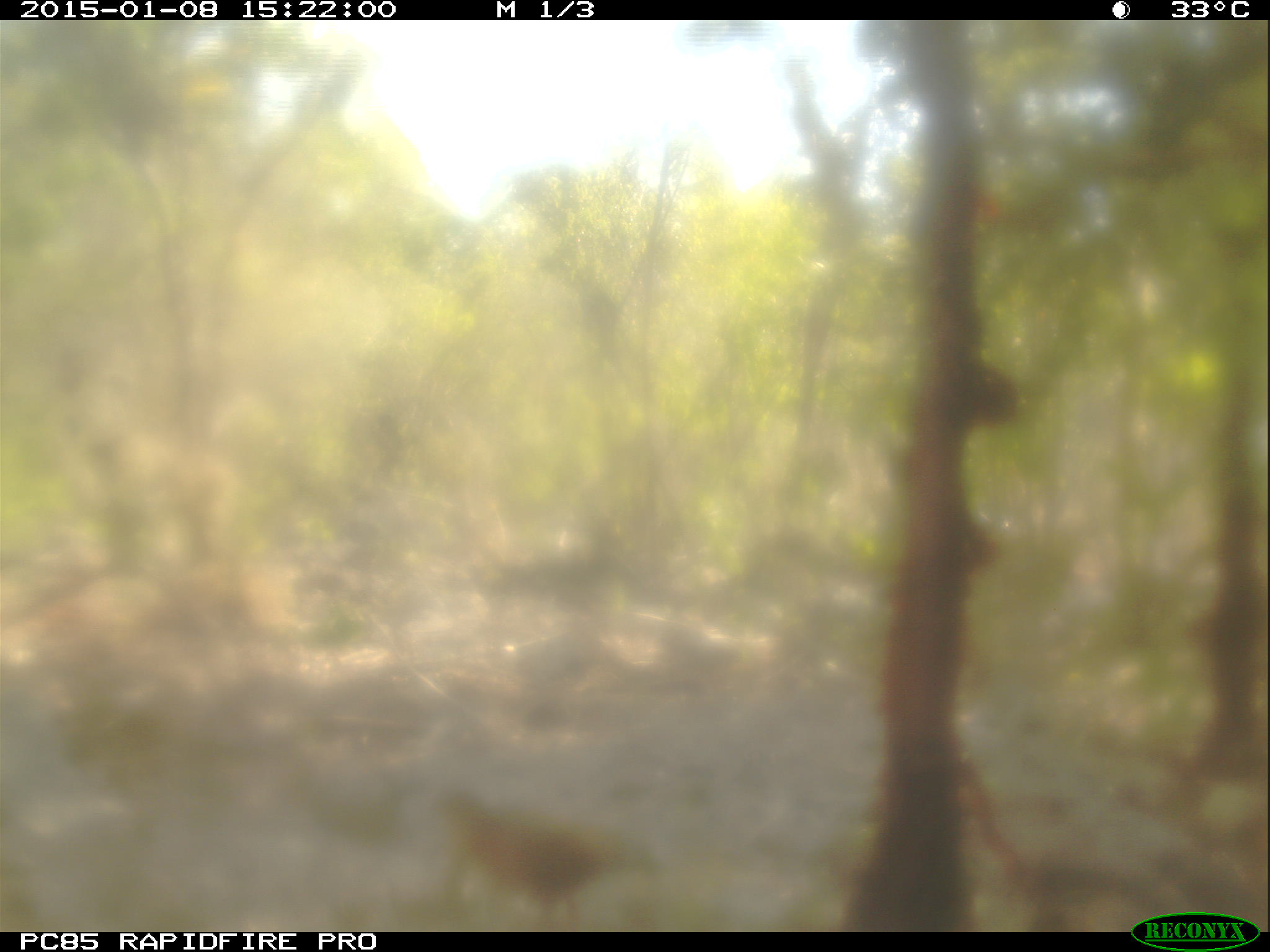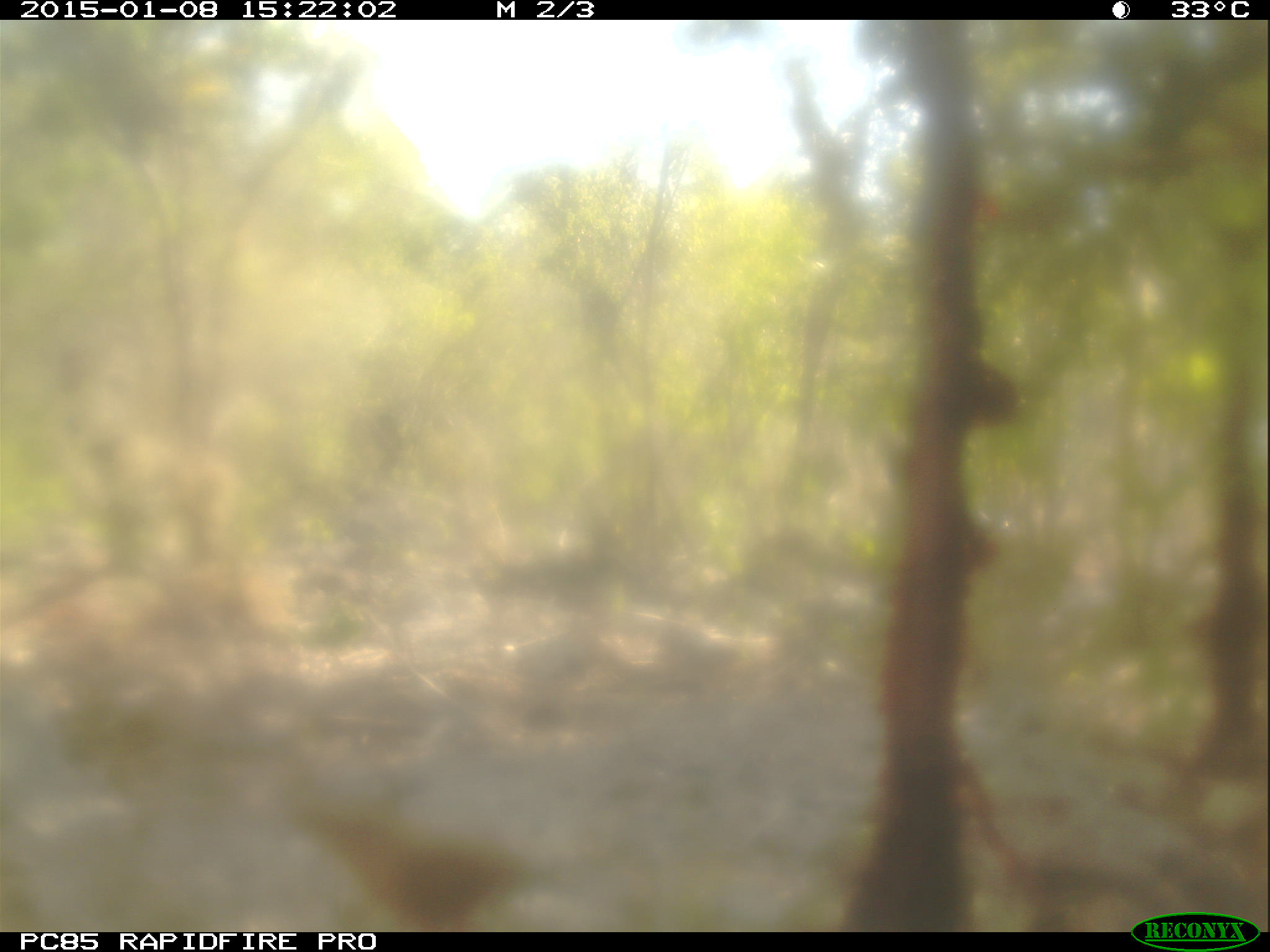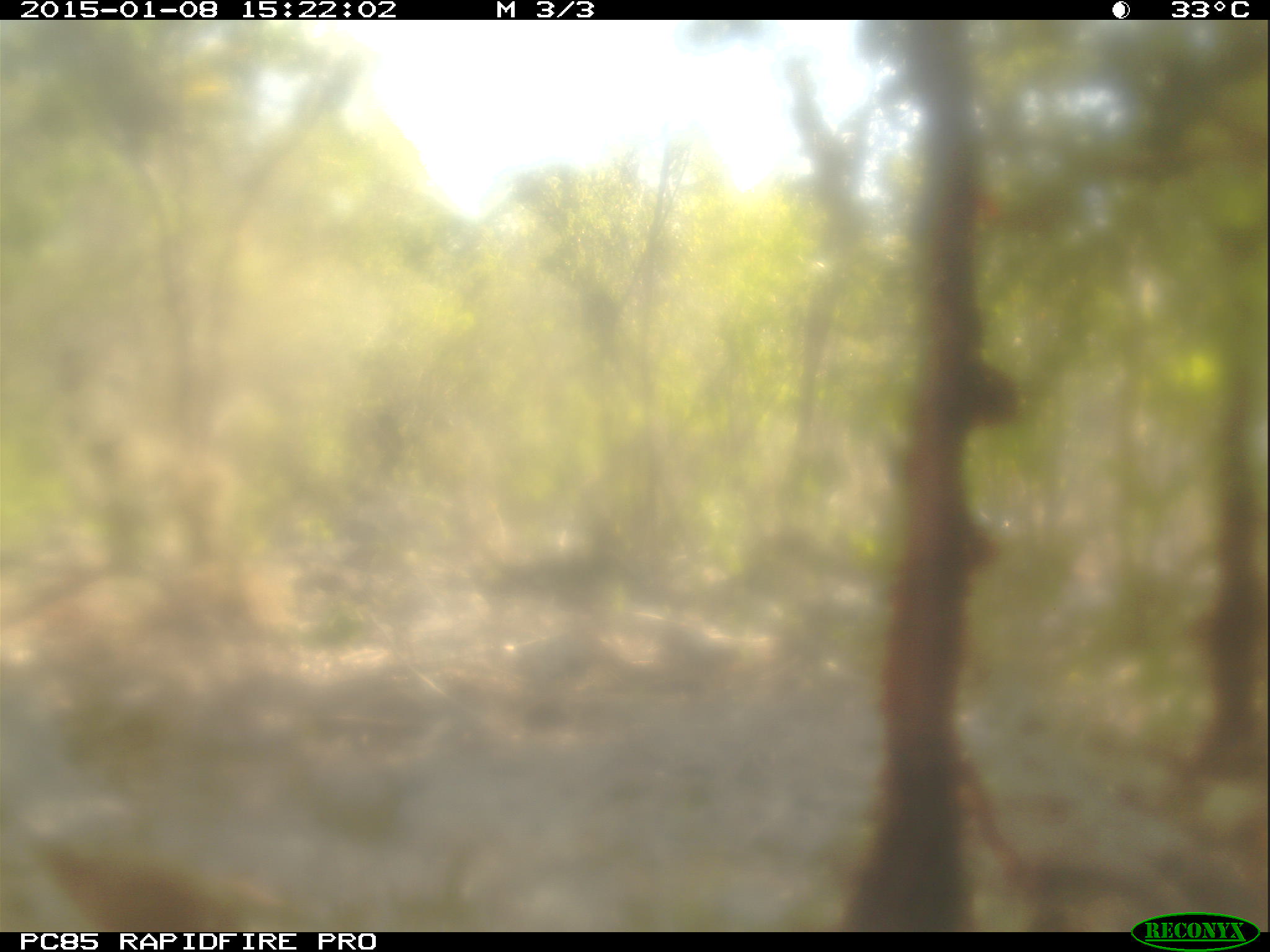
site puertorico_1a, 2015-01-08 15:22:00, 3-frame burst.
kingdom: Animalia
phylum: Chordata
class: Aves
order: Columbiformes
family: Columbidae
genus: Zenaida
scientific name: Zenaida asiatica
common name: white-winged dove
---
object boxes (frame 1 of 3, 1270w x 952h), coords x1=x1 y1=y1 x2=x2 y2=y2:
white-winged dove: x1=447 y1=778 x2=642 y2=926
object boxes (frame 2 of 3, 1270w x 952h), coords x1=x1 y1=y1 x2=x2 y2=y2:
white-winged dove: x1=300 y1=802 x2=549 y2=936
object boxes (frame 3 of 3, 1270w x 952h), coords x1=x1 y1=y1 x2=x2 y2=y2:
white-winged dove: x1=30 y1=824 x2=285 y2=935